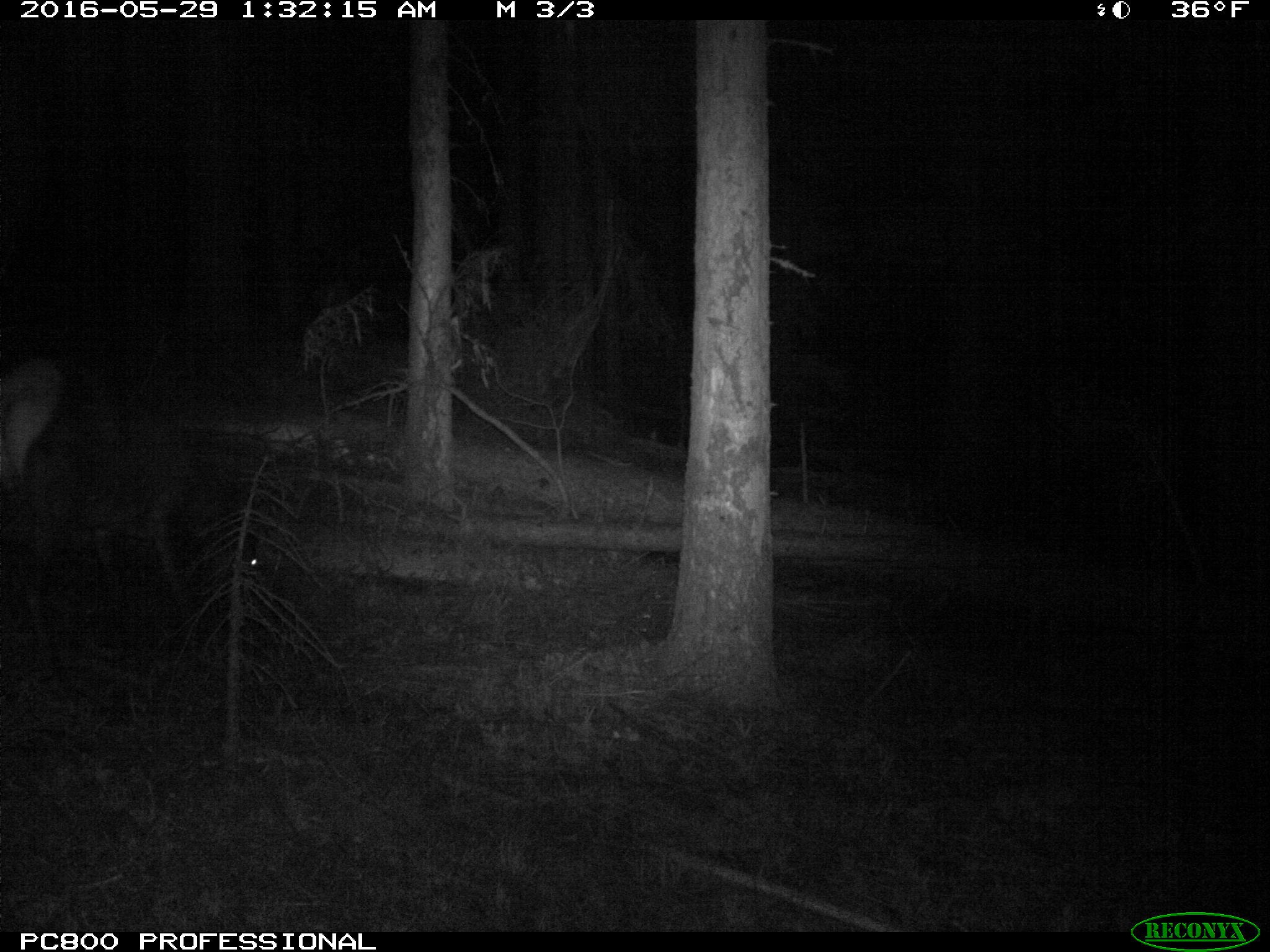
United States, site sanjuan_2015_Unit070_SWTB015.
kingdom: Animalia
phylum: Chordata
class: Mammalia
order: Artiodactyla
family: Cervidae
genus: Cervus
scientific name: Cervus elaphus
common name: red deer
Cervus elaphus (red deer).